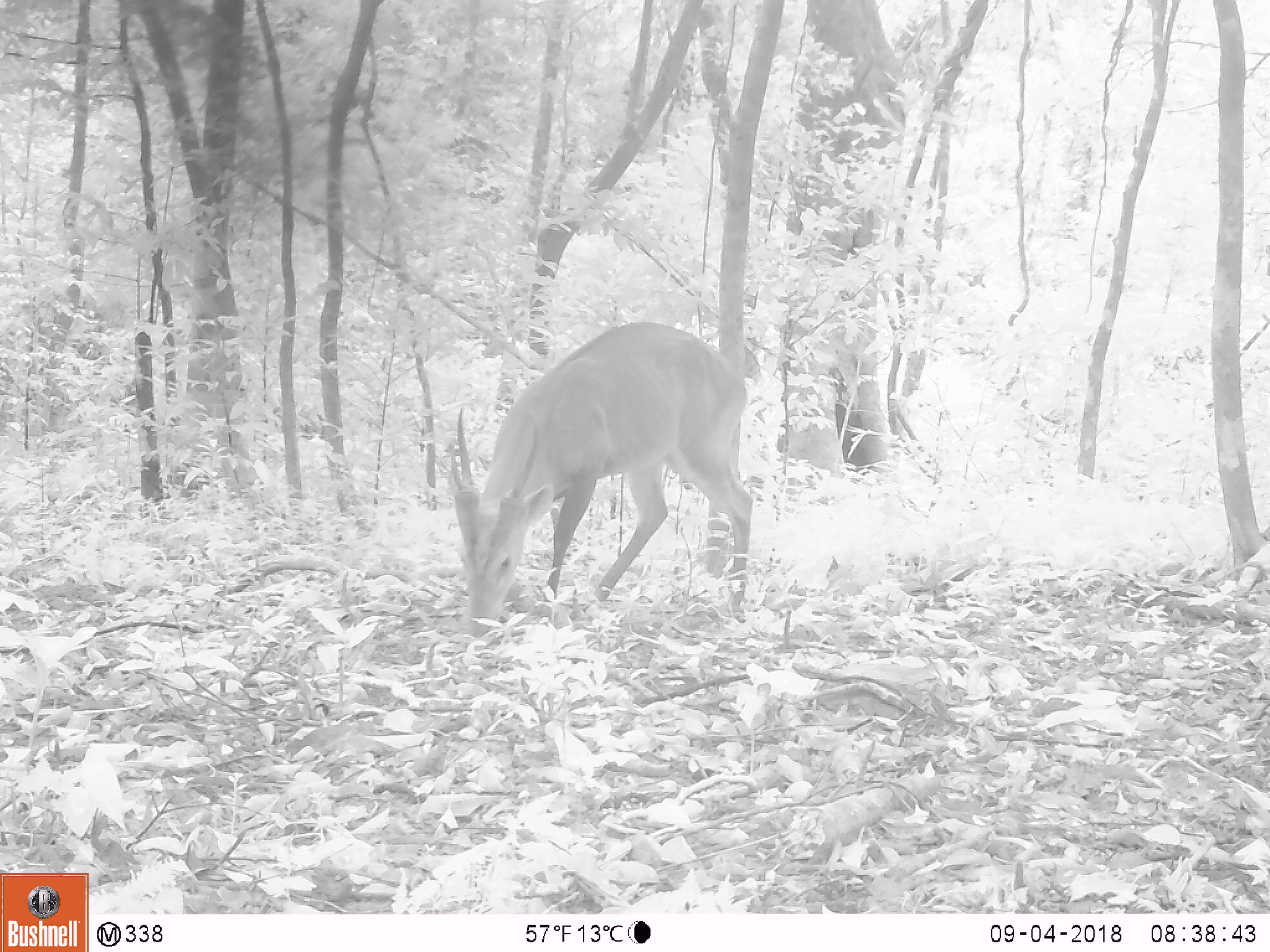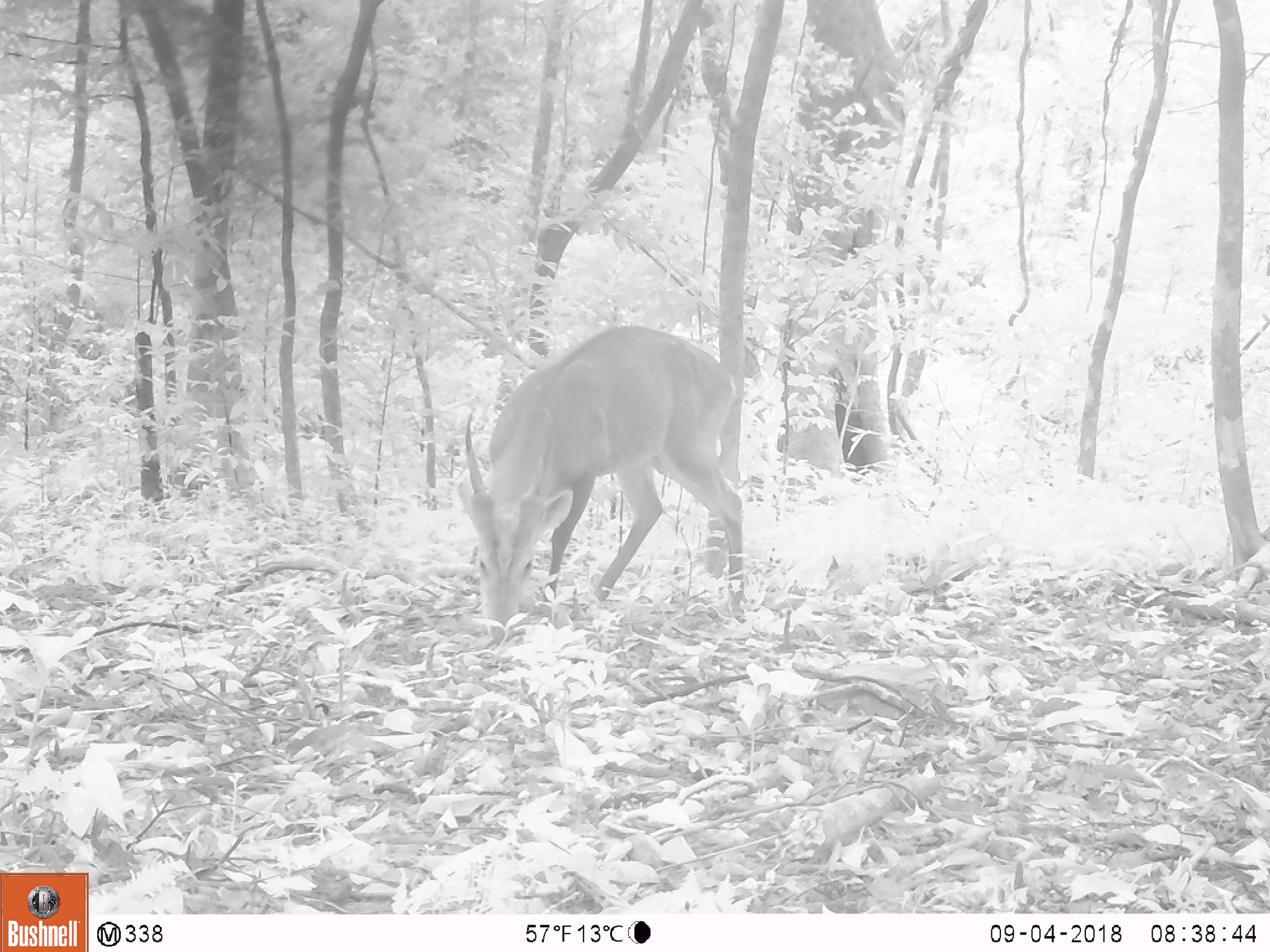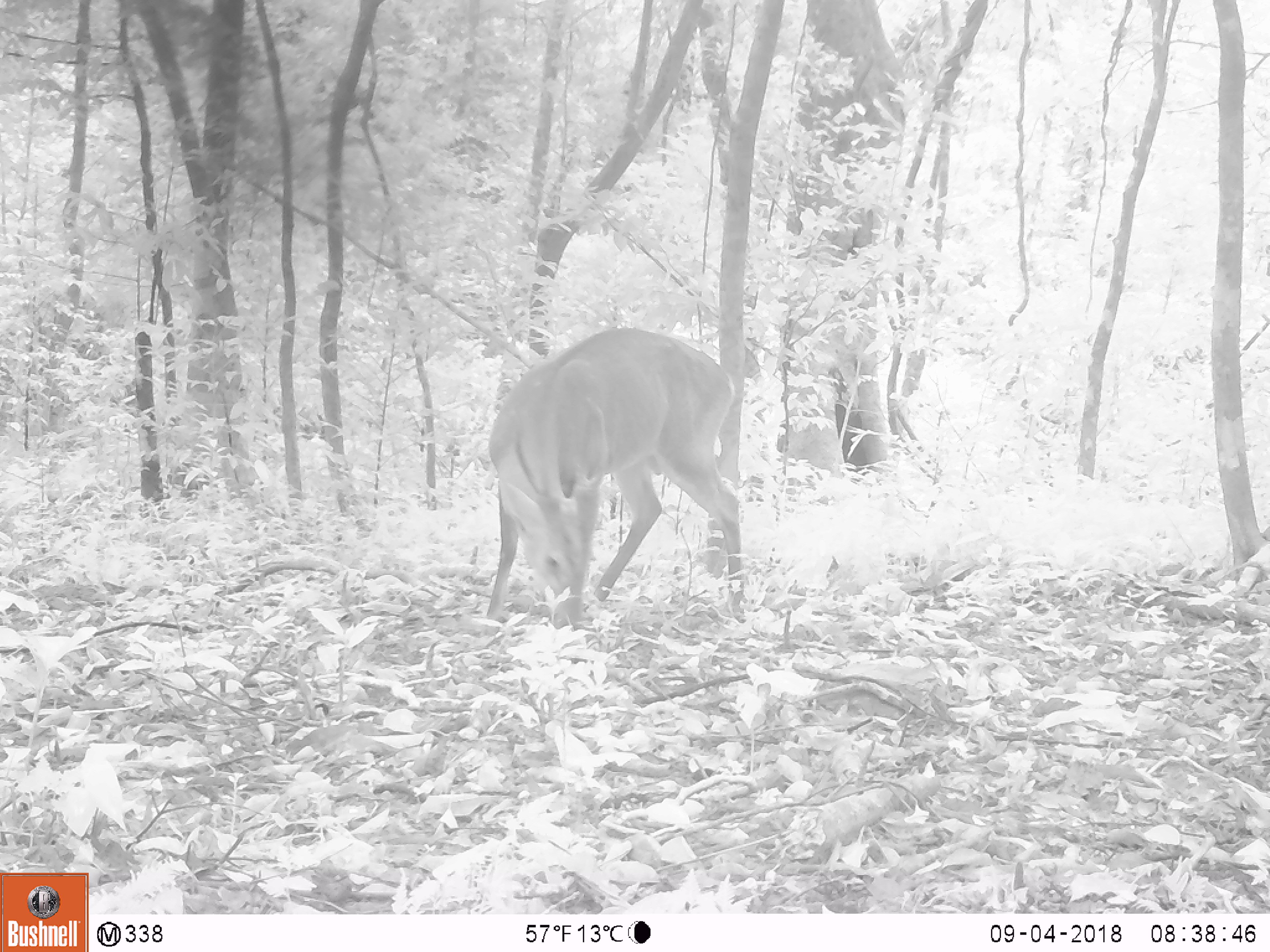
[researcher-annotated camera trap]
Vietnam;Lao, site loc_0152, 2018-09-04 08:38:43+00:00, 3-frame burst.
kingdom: Animalia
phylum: Chordata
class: Mammalia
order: Artiodactyla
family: Cervidae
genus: Muntiacus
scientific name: Muntiacus vuquangensis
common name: large-antlered muntjac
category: large antlered muntjac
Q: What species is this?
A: Large antlered muntjac (large-antlered muntjac) (Muntiacus vuquangensis).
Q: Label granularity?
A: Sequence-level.